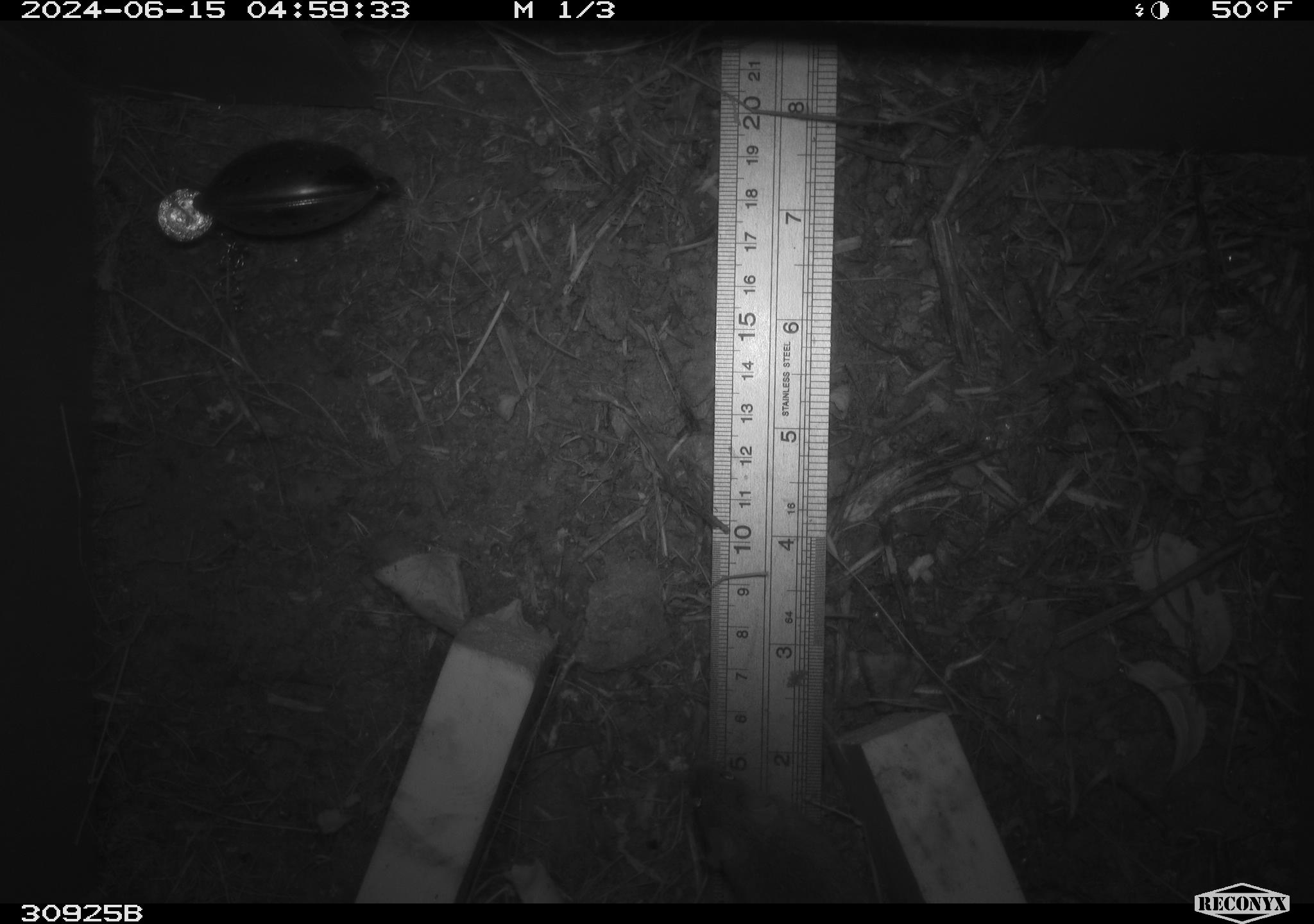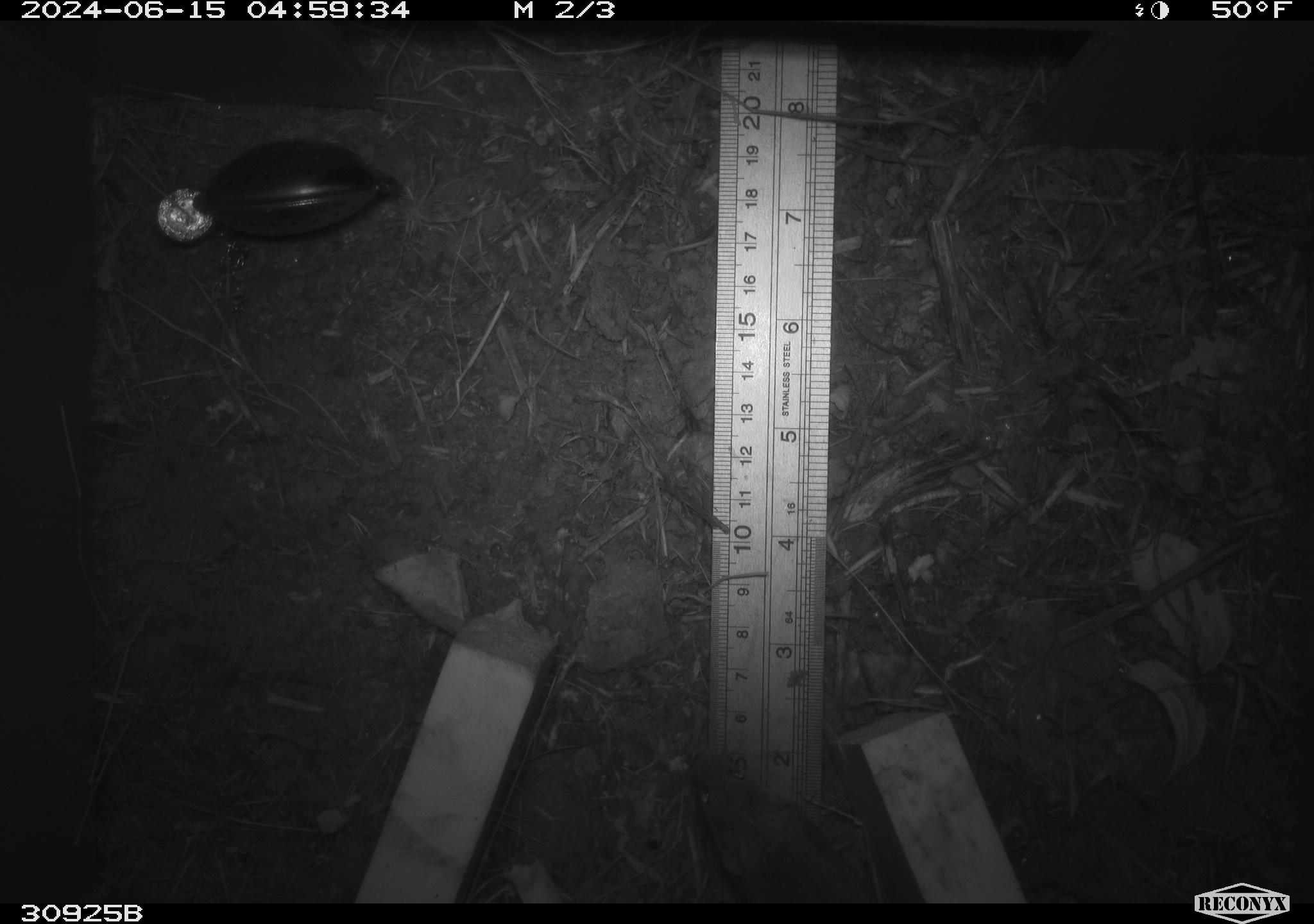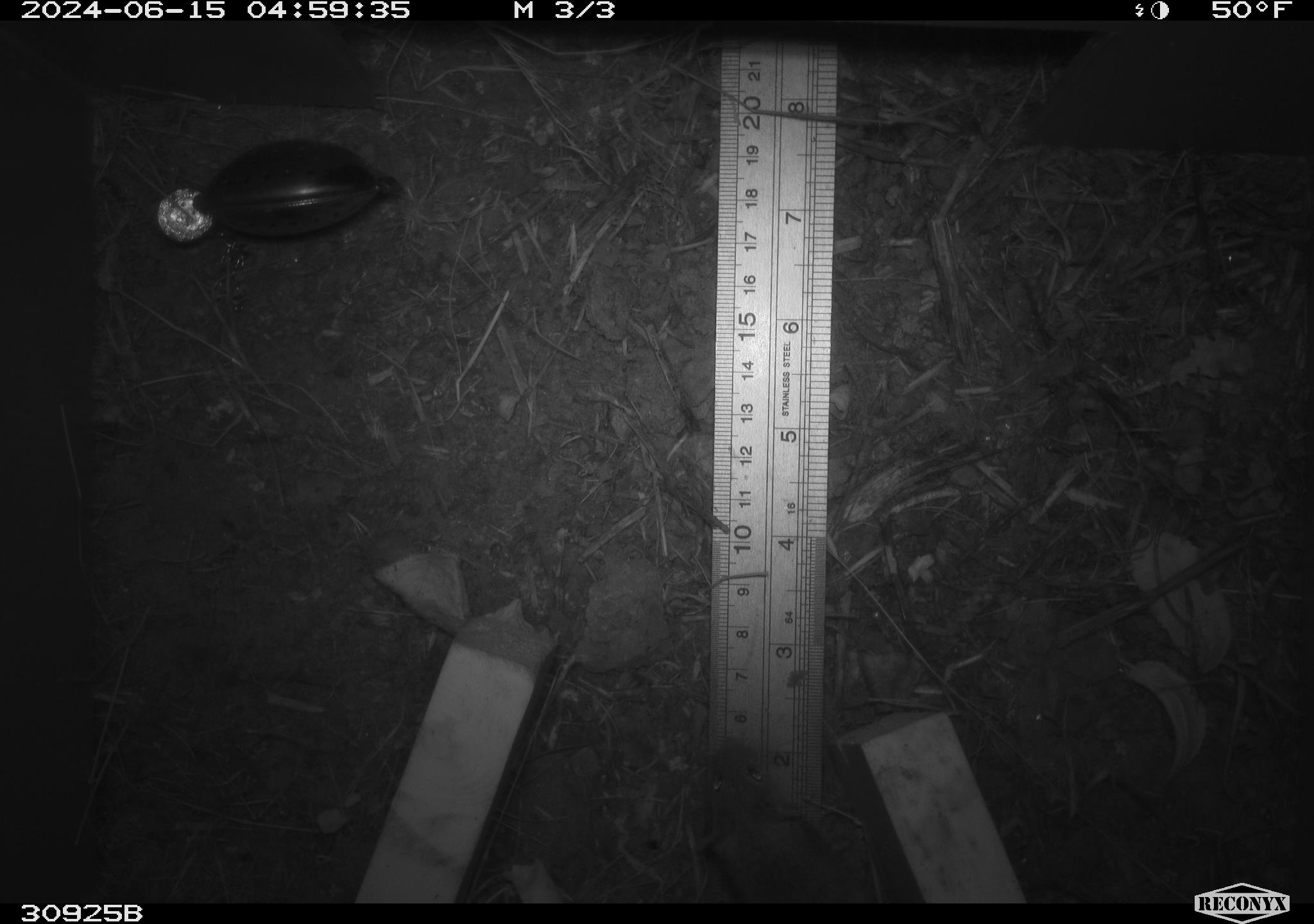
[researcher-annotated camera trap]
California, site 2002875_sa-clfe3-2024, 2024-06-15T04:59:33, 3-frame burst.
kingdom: Animalia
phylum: Chordata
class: Mammalia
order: Rodentia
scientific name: Rodentia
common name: rodent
Rodent (Rodentia).